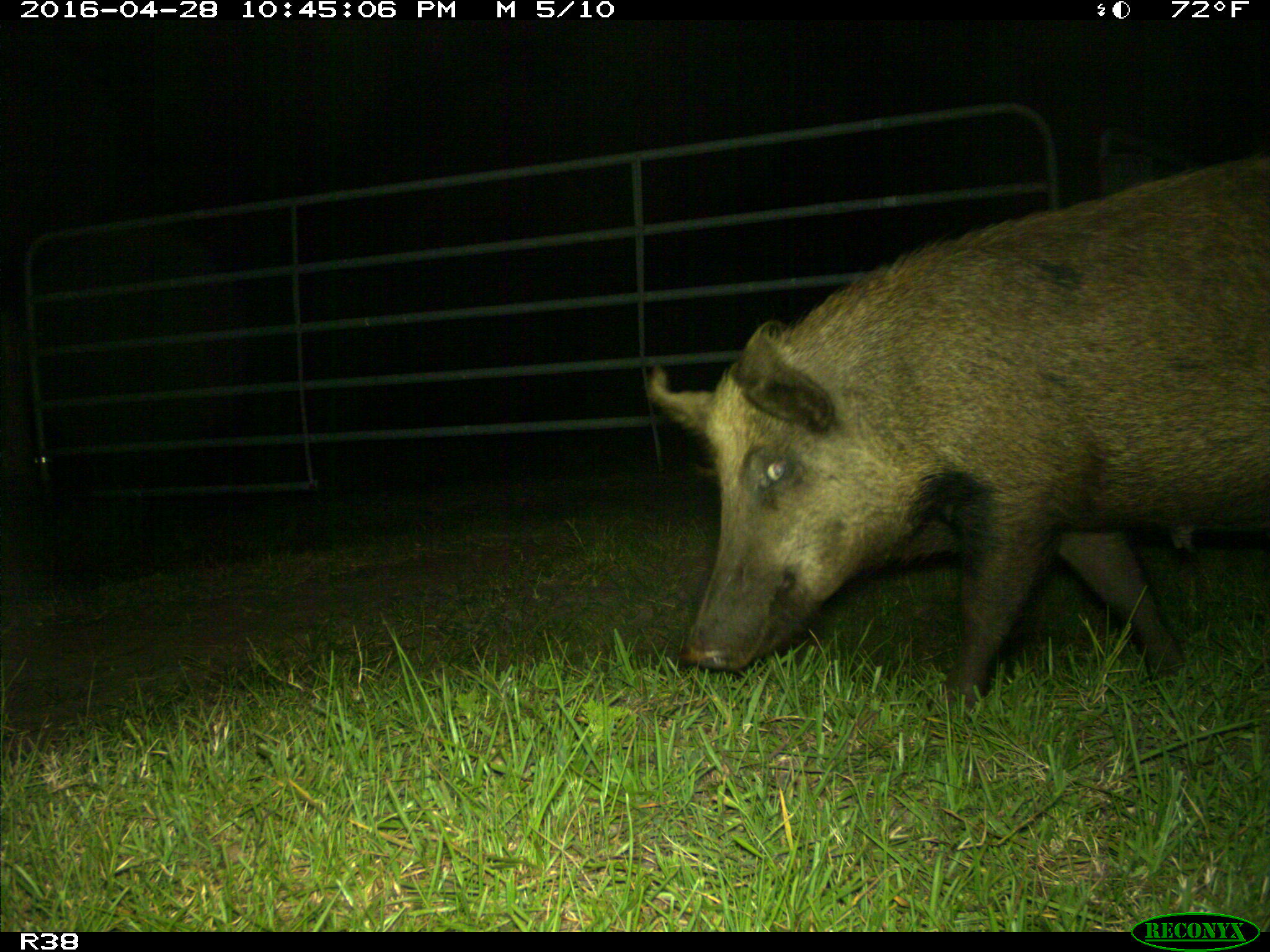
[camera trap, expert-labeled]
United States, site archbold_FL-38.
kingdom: Animalia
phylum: Chordata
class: Mammalia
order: Artiodactyla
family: Suidae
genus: Sus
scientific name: Sus scrofa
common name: wild boar